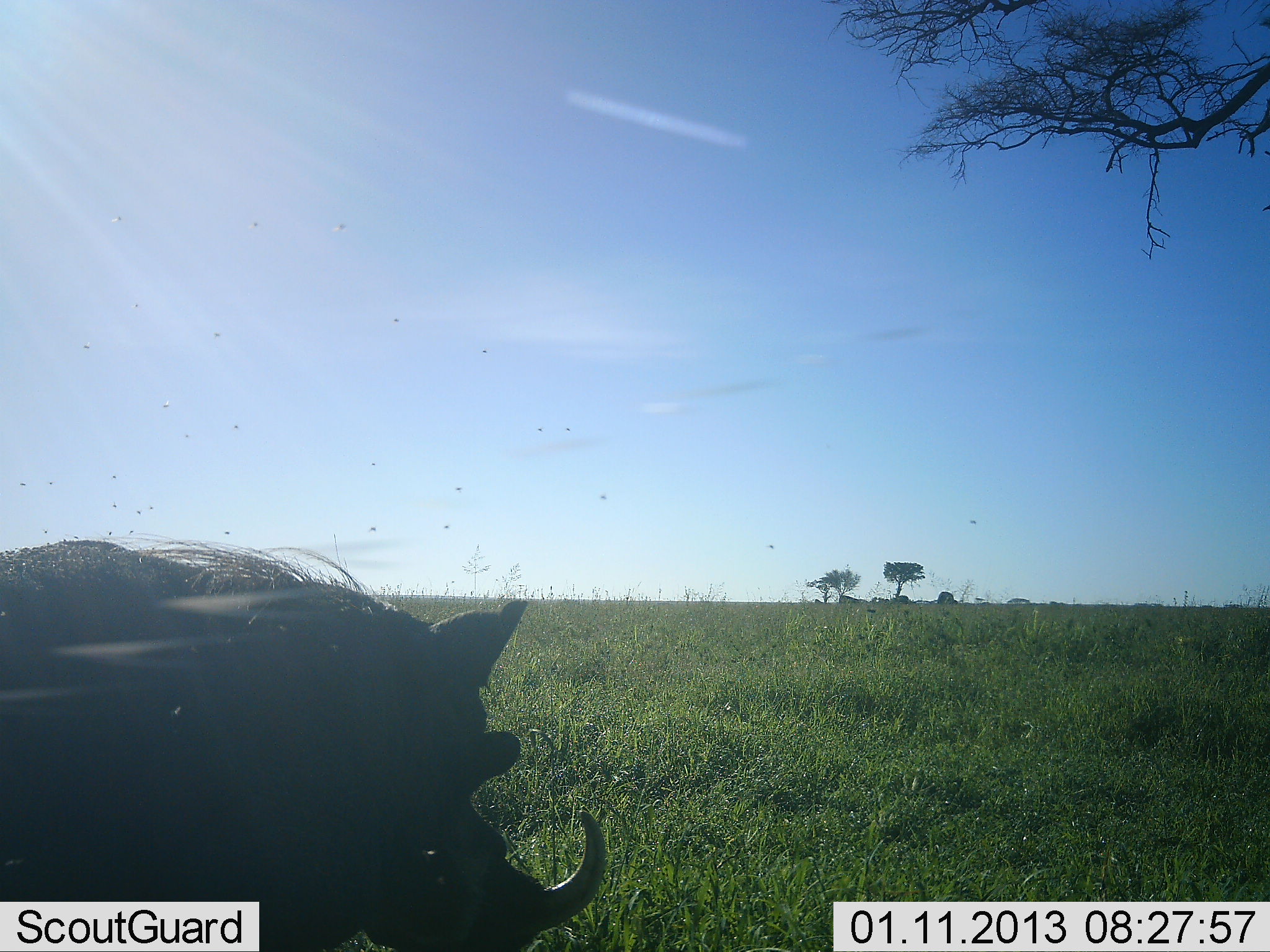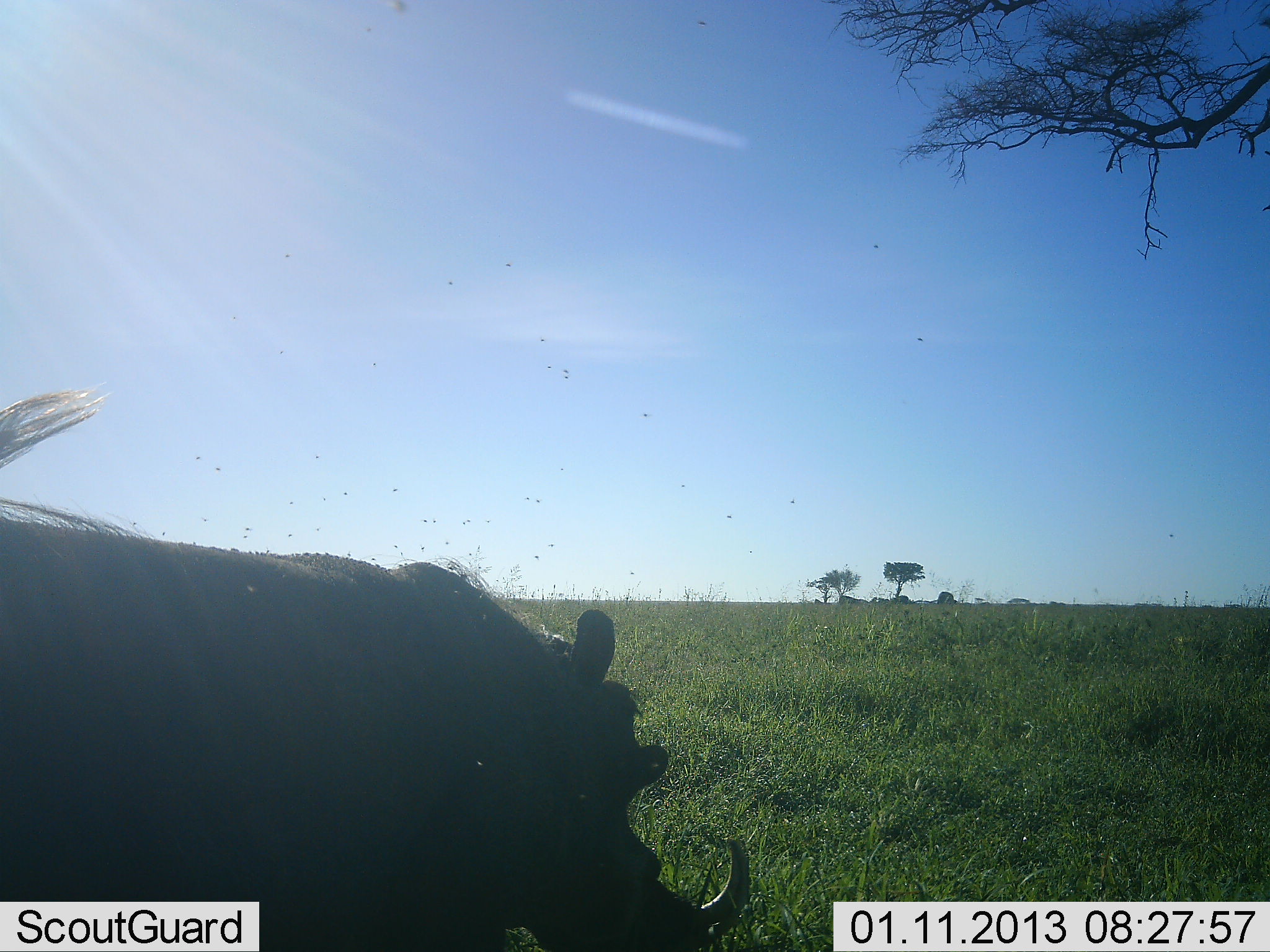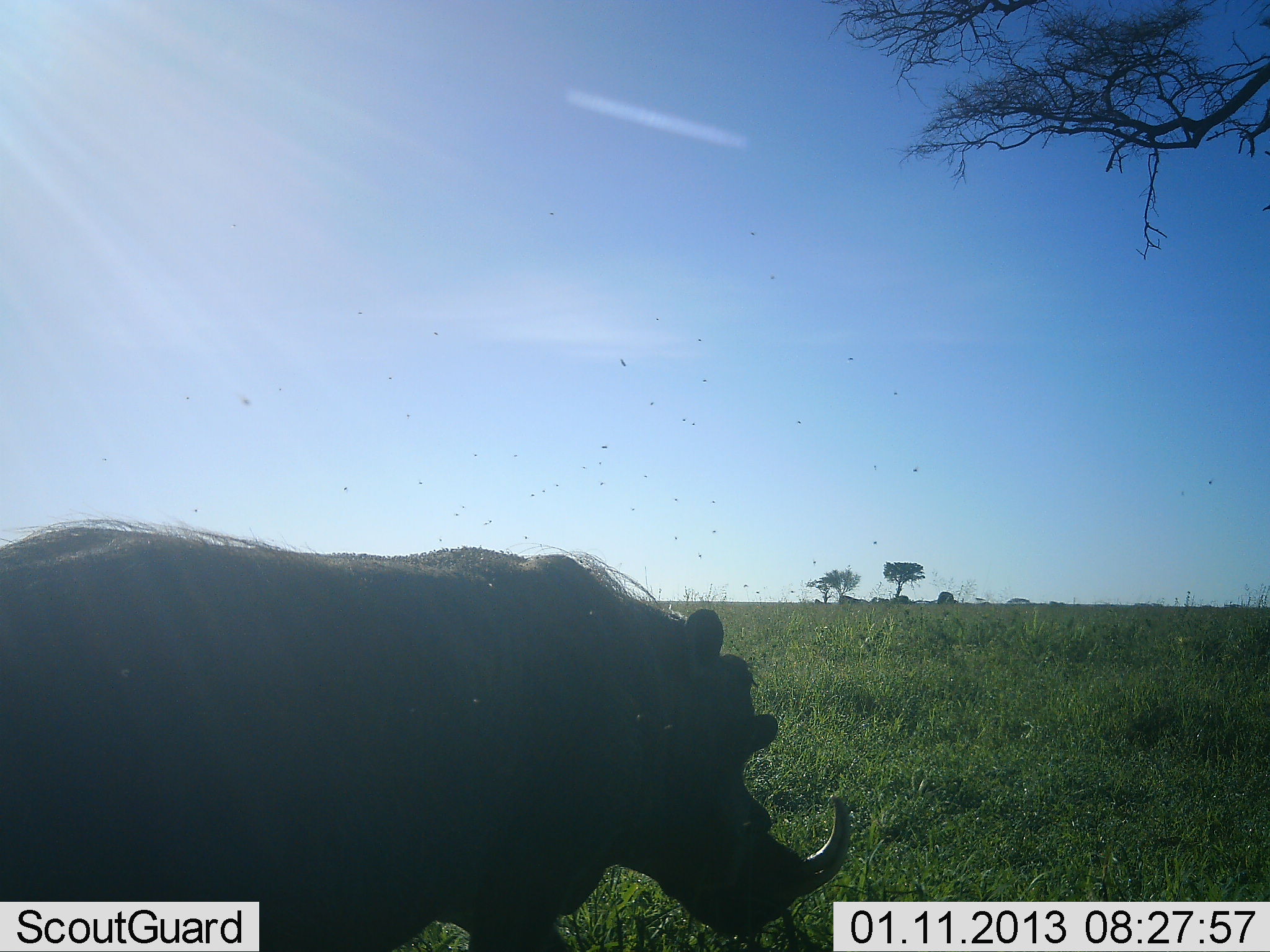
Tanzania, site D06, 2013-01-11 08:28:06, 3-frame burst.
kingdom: Animalia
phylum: Chordata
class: Mammalia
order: Artiodactyla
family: Suidae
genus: Phacochoerus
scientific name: Phacochoerus africanus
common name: warthog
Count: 1.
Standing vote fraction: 13%.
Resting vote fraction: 0%.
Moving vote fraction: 91%.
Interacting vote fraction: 0%.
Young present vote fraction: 0%.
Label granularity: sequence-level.